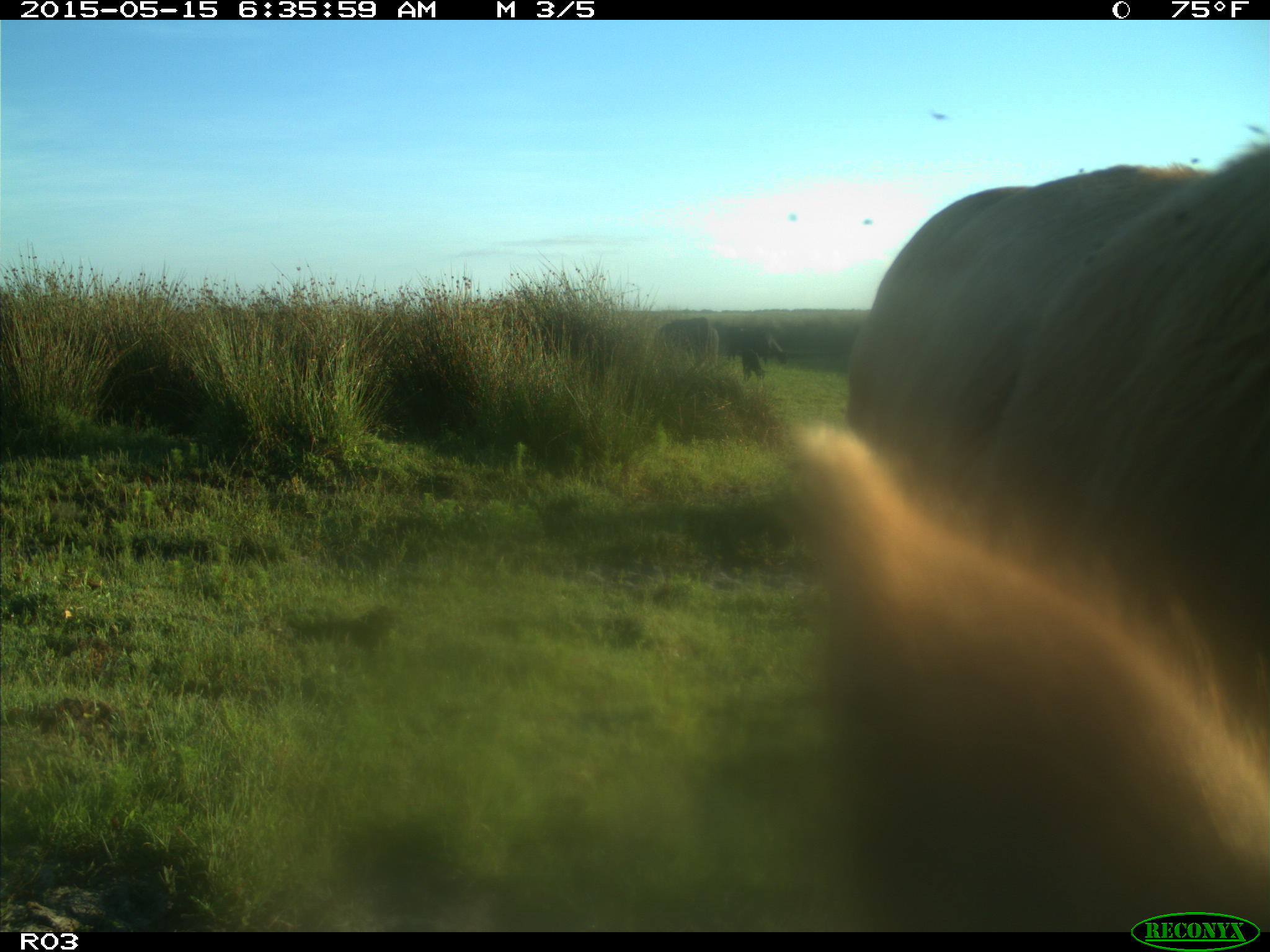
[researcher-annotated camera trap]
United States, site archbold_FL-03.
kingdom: Animalia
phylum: Chordata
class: Mammalia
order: Artiodactyla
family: Bovidae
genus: Bos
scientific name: Bos taurus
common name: domestic cow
Bos taurus (domestic cow).